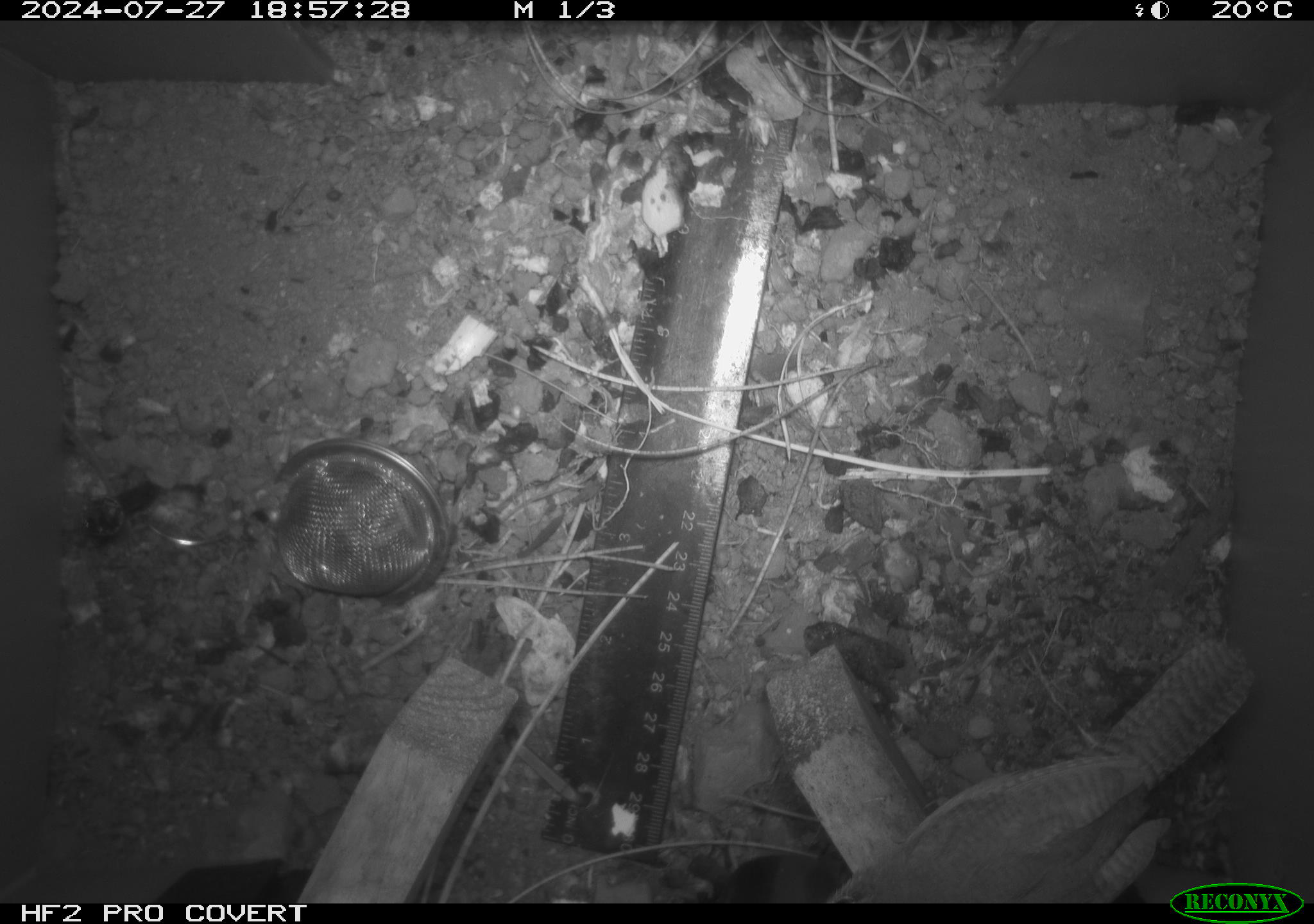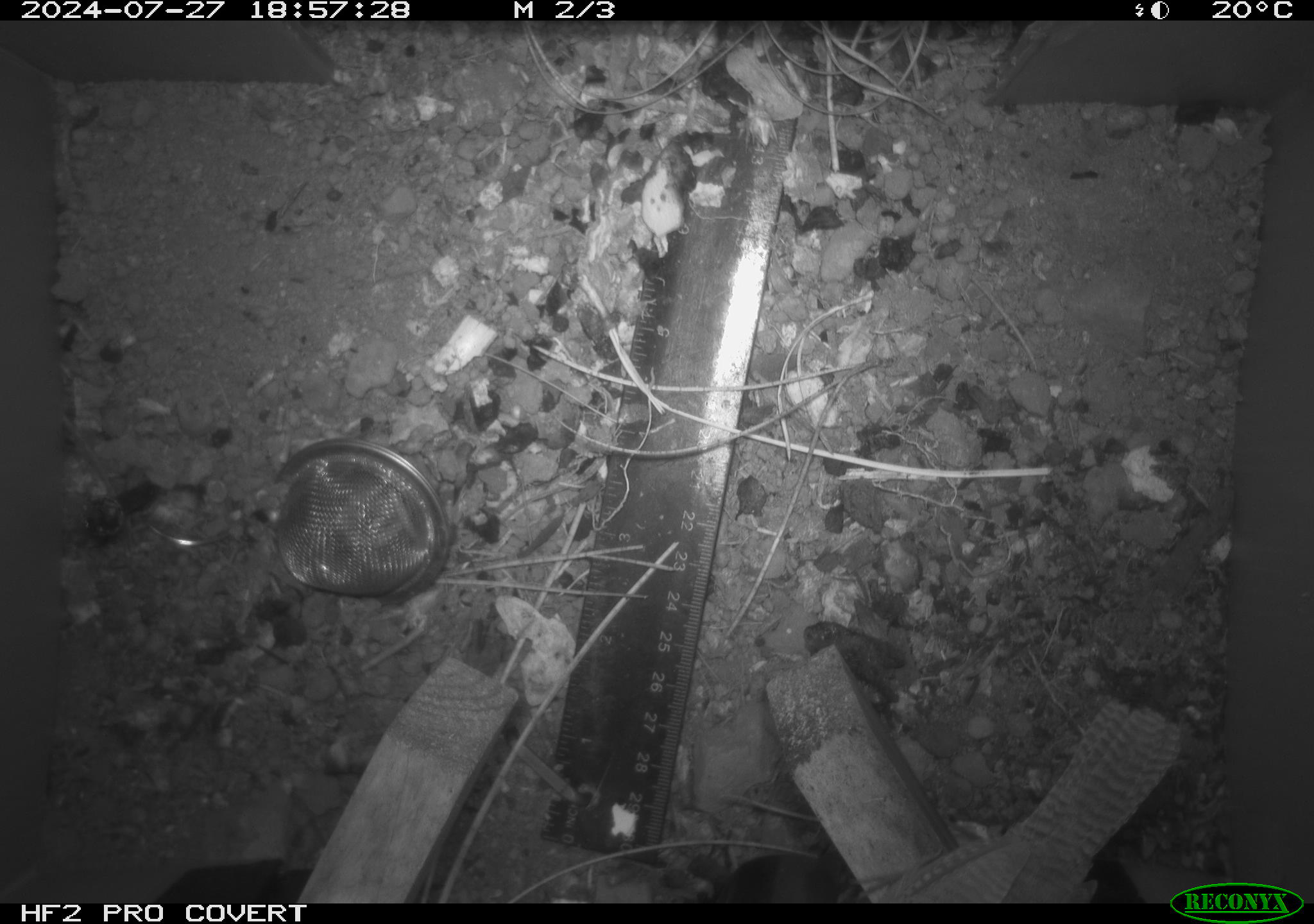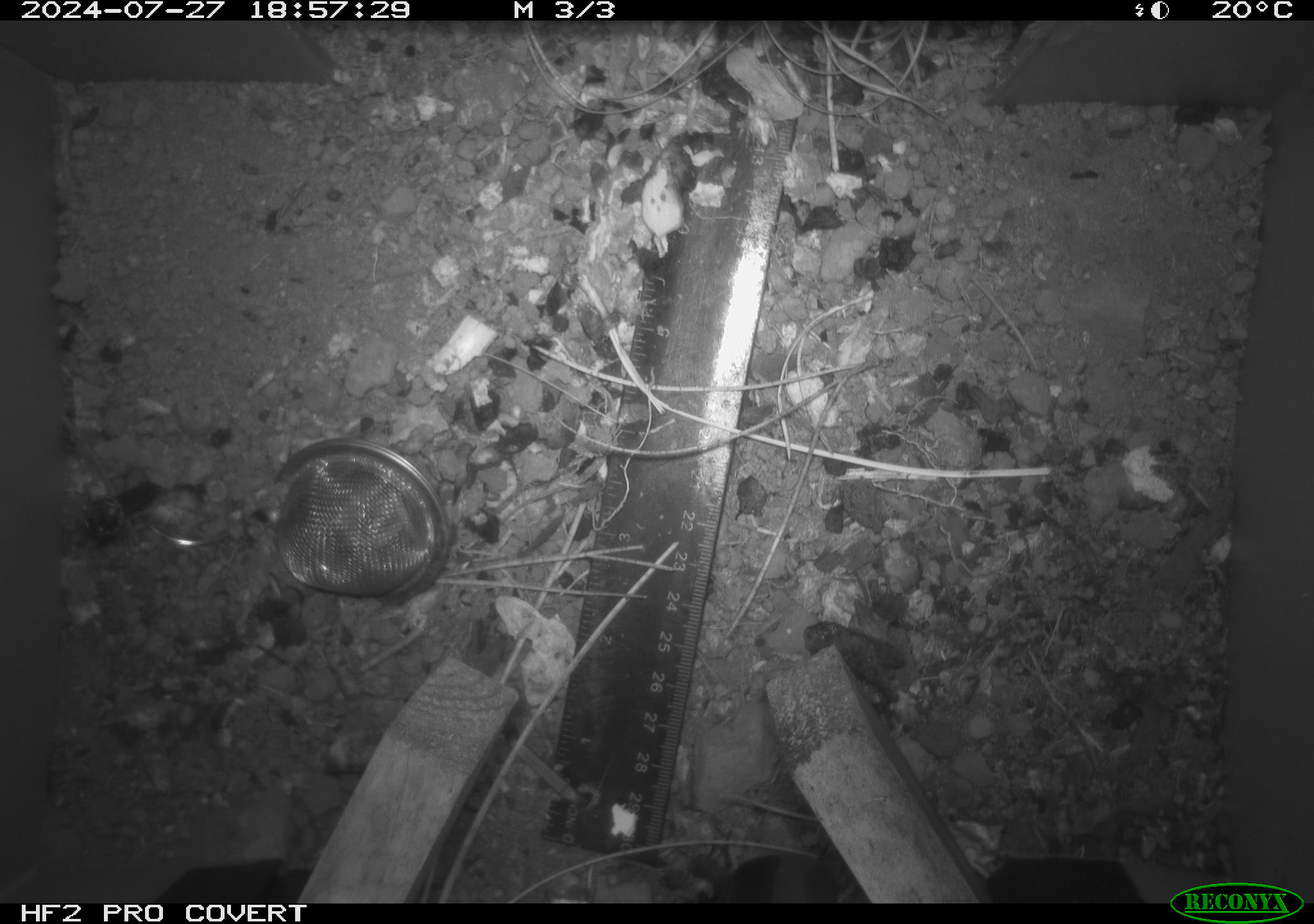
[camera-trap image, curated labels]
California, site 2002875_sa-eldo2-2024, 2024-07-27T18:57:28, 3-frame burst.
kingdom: Animalia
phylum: Chordata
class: Aves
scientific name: Aves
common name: bird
Bird (Aves).